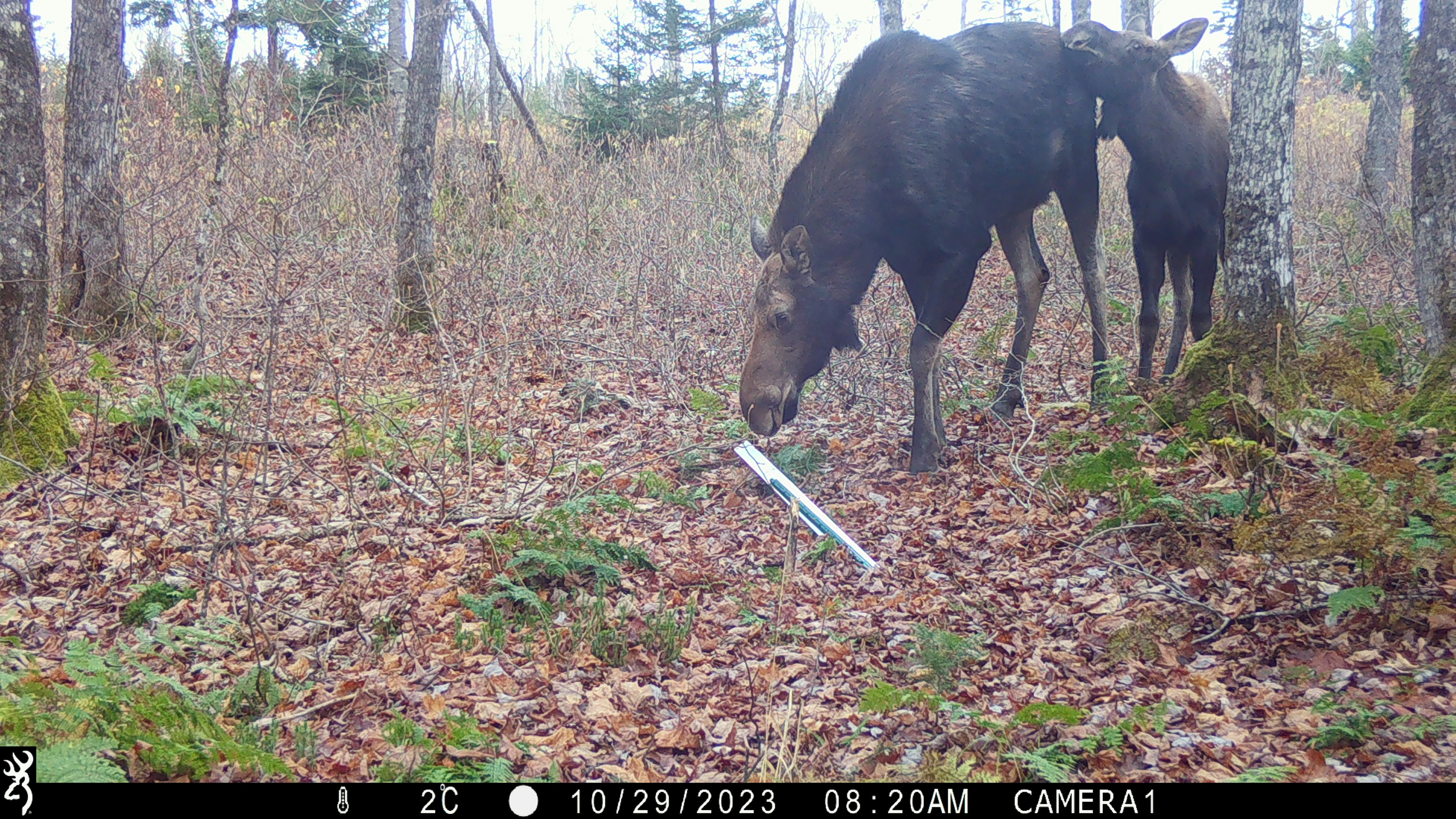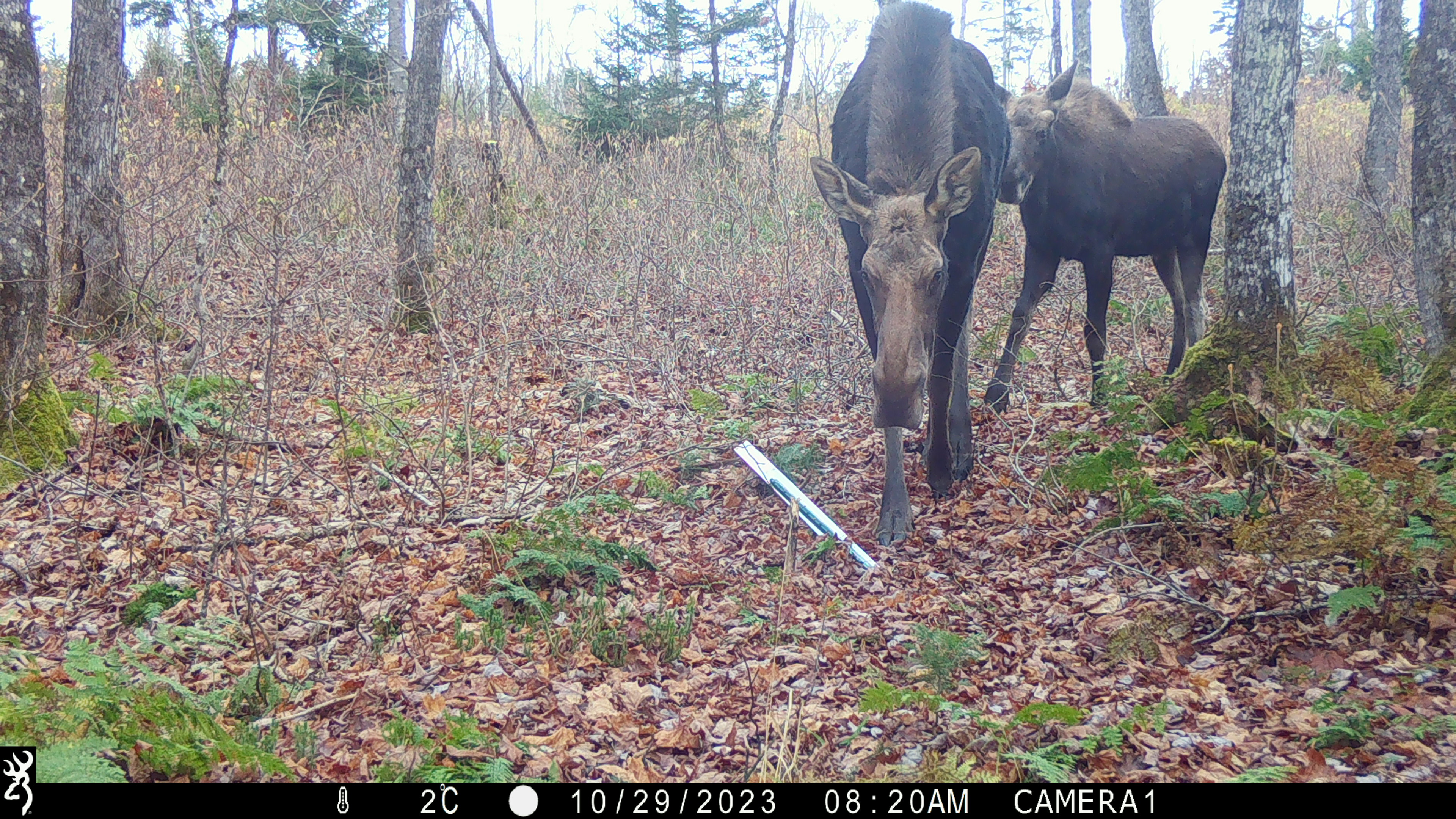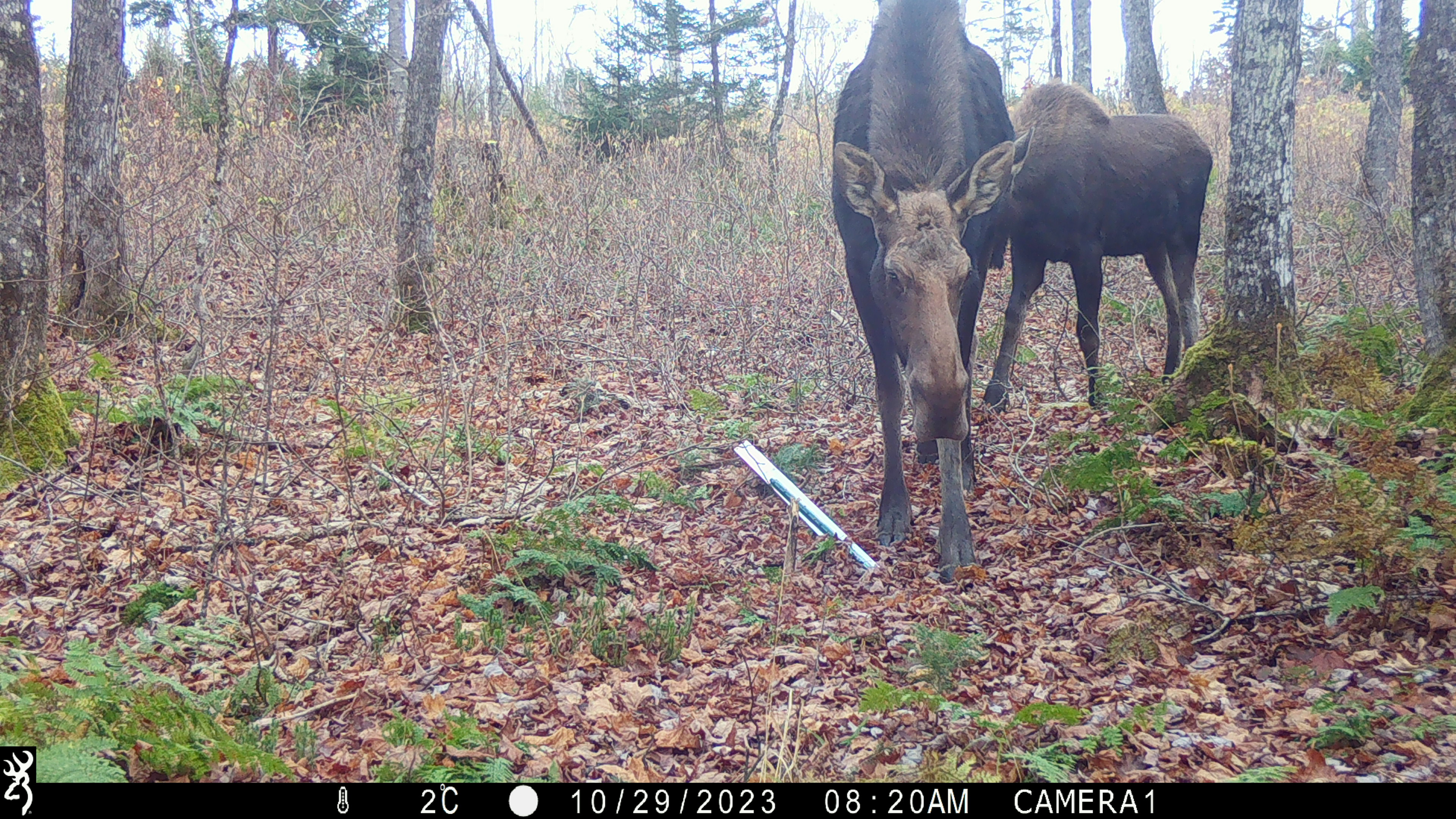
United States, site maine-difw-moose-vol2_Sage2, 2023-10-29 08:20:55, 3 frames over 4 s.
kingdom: Animalia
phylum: Chordata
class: Mammalia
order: Artiodactyla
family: Cervidae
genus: Alces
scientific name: Alces alces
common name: moose